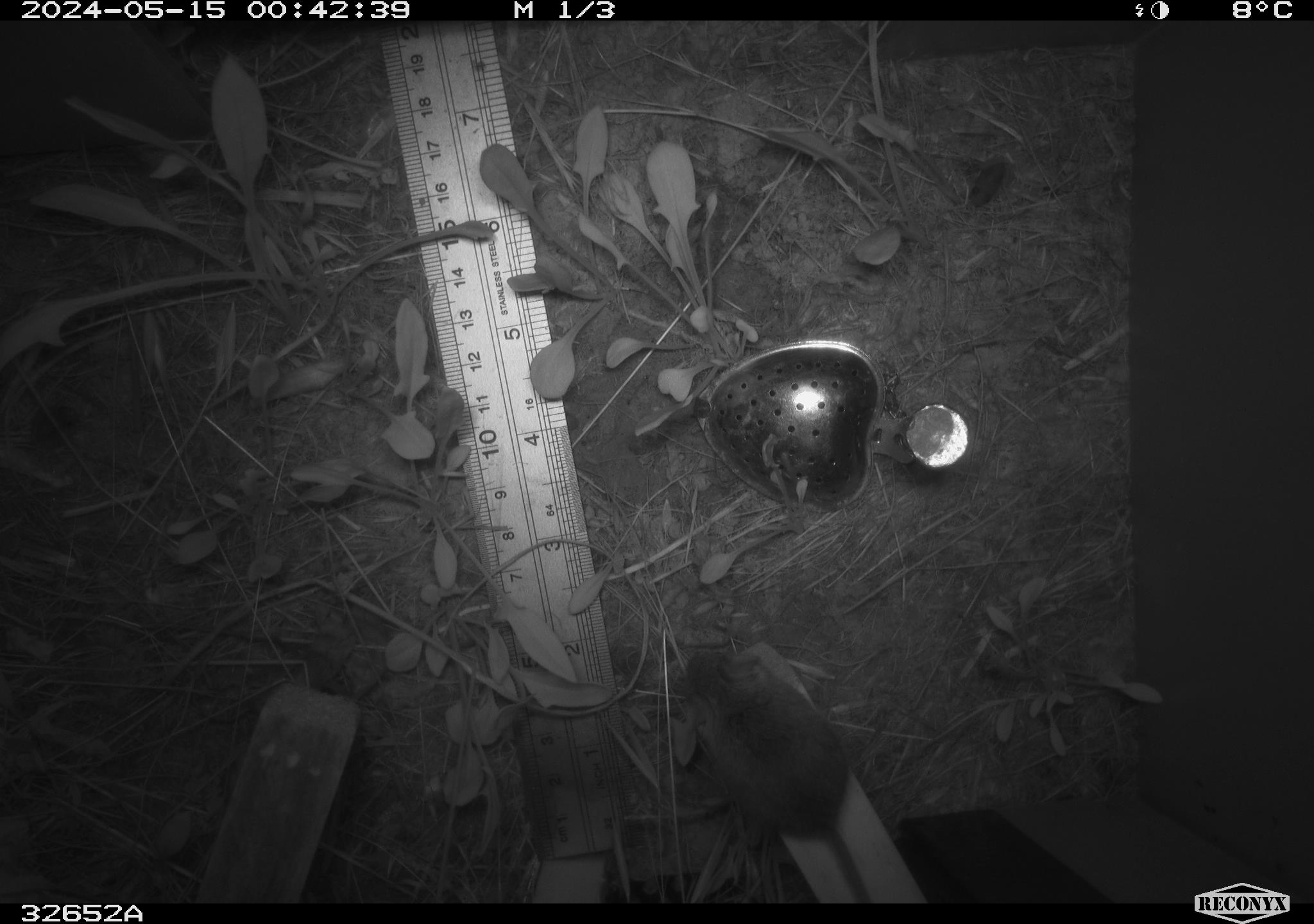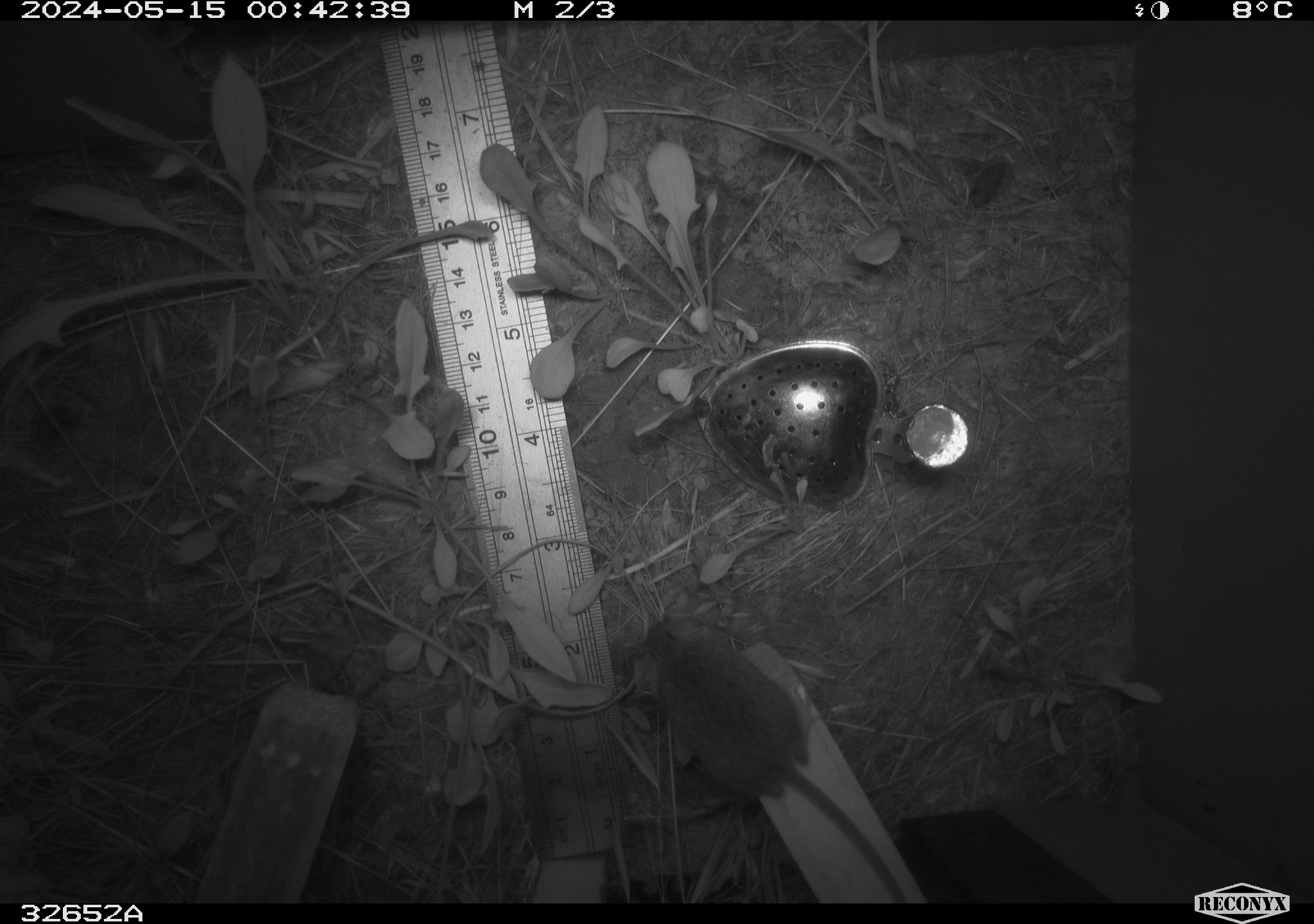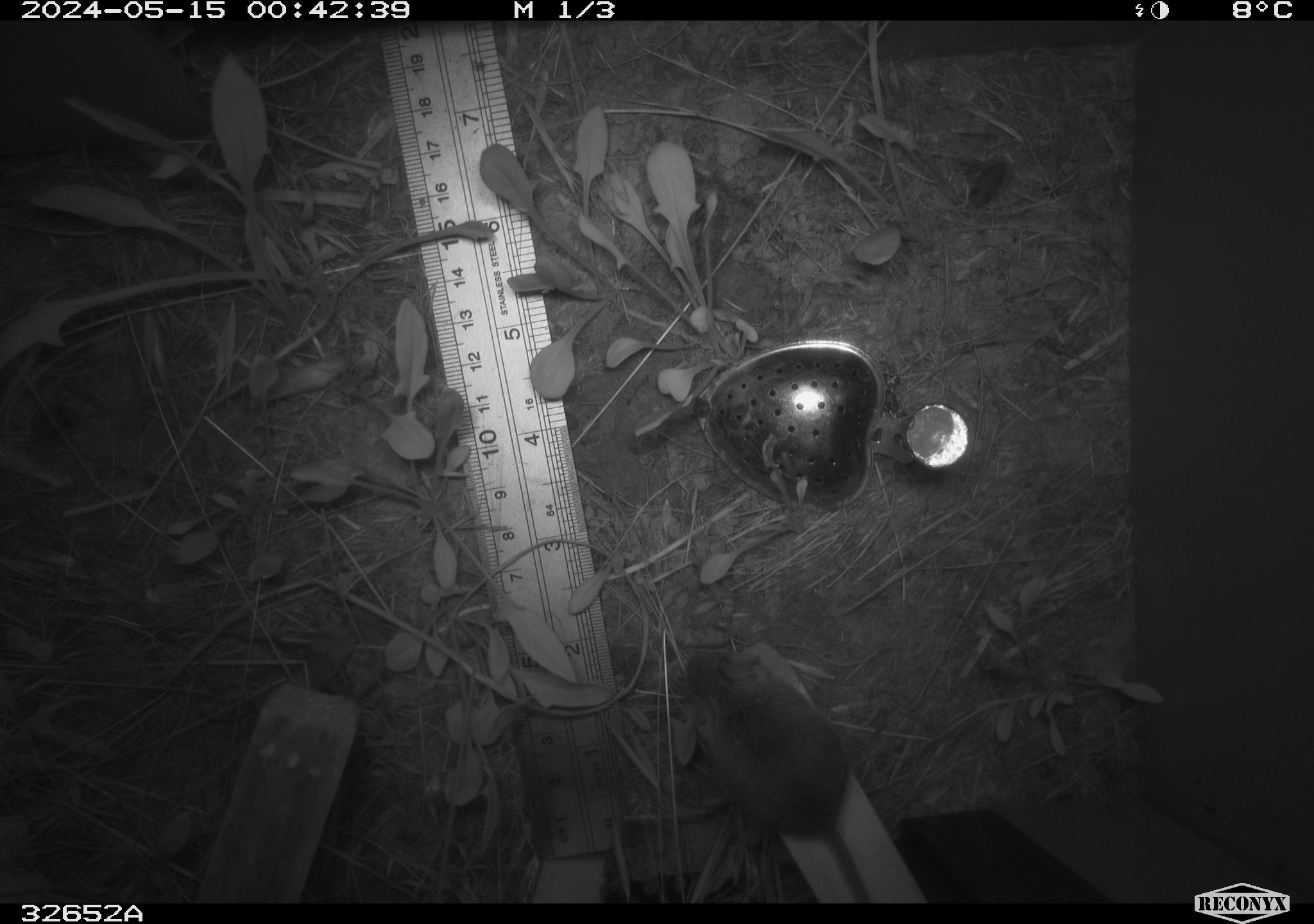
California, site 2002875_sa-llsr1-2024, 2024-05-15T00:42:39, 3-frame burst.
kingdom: Animalia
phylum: Chordata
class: Mammalia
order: Rodentia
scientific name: Rodentia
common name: mouse species